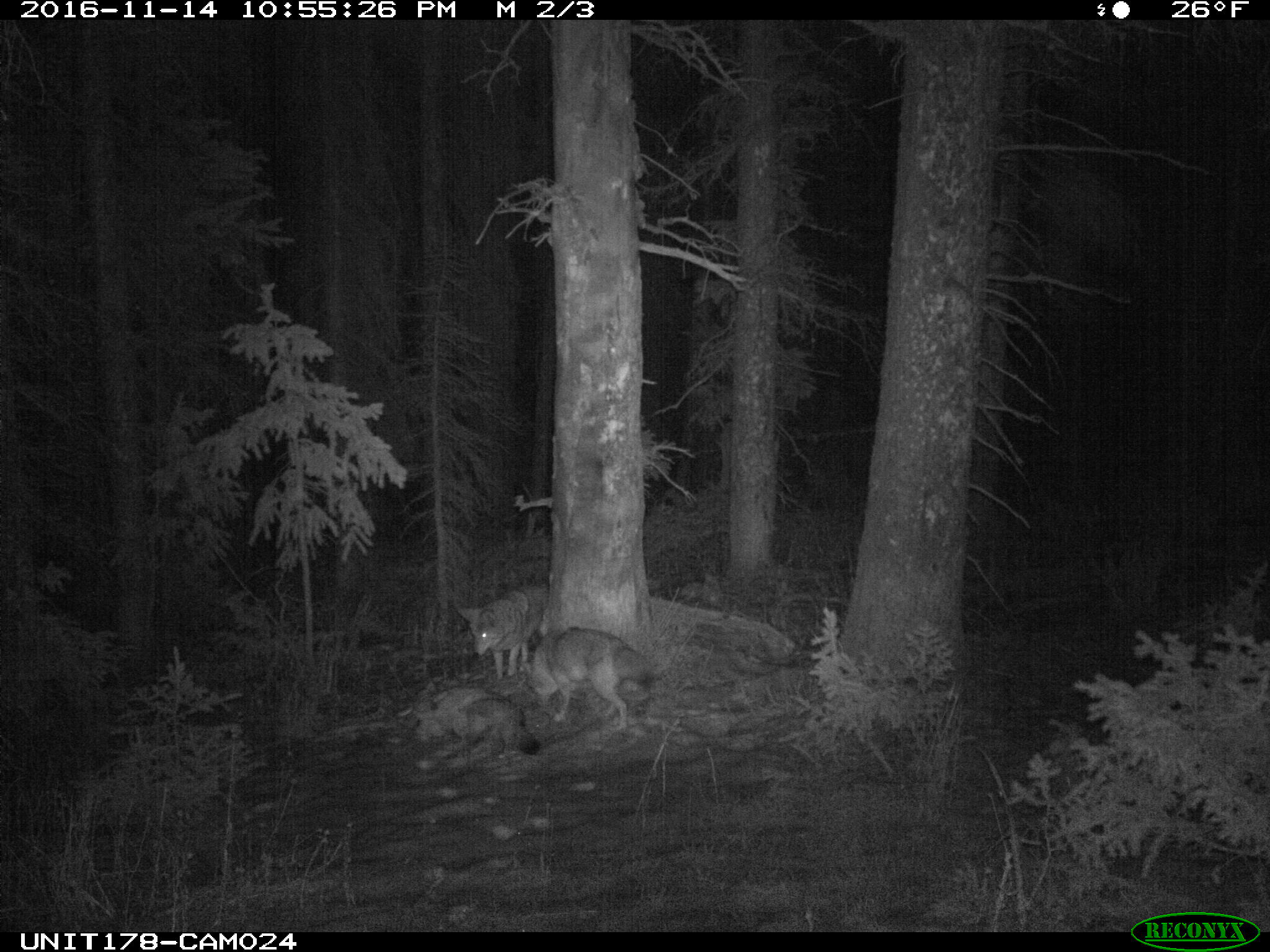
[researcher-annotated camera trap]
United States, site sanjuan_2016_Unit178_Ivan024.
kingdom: Animalia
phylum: Chordata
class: Mammalia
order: Carnivora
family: Canidae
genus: Canis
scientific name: Canis latrans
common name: coyote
Canis latrans (coyote).